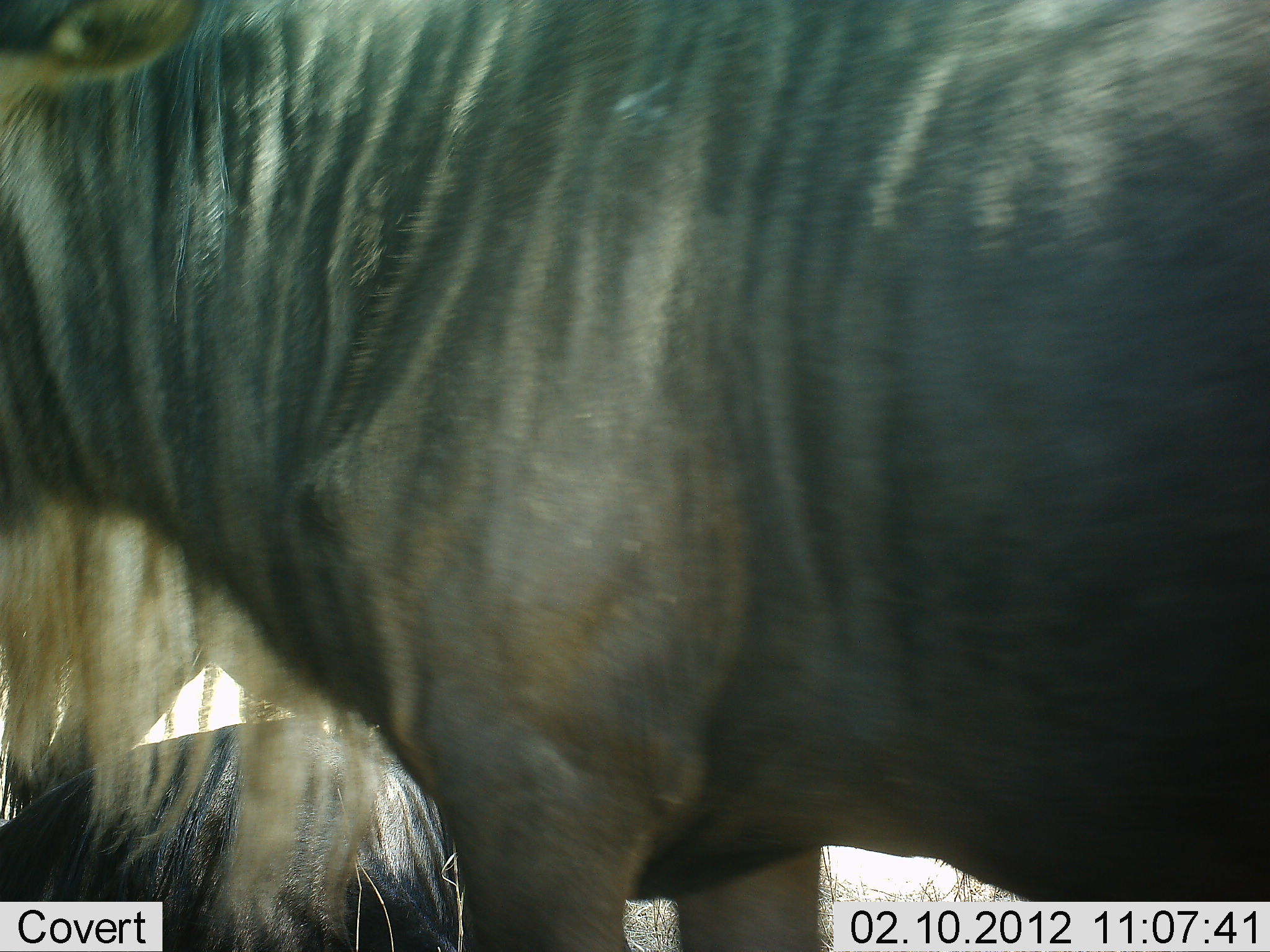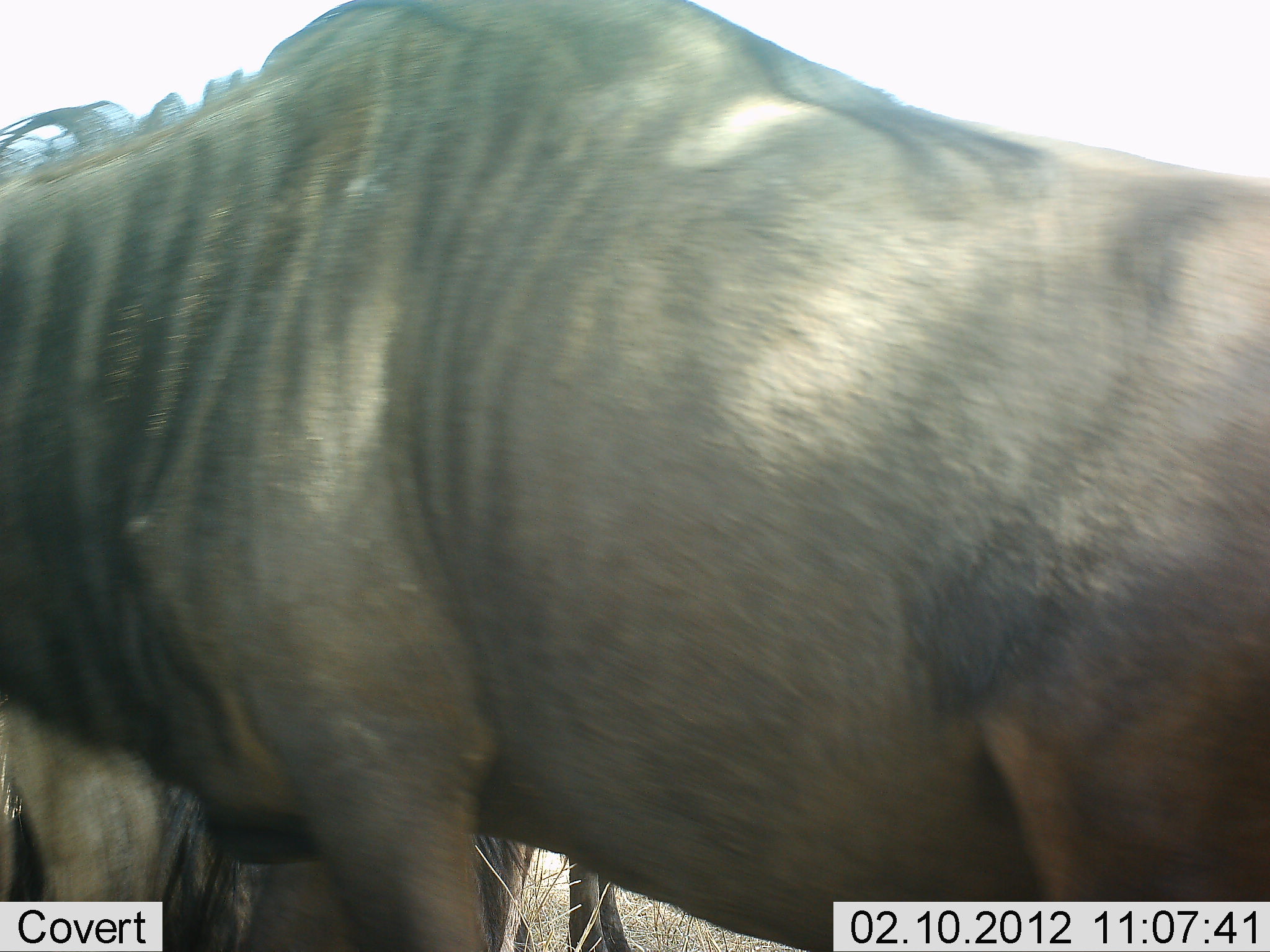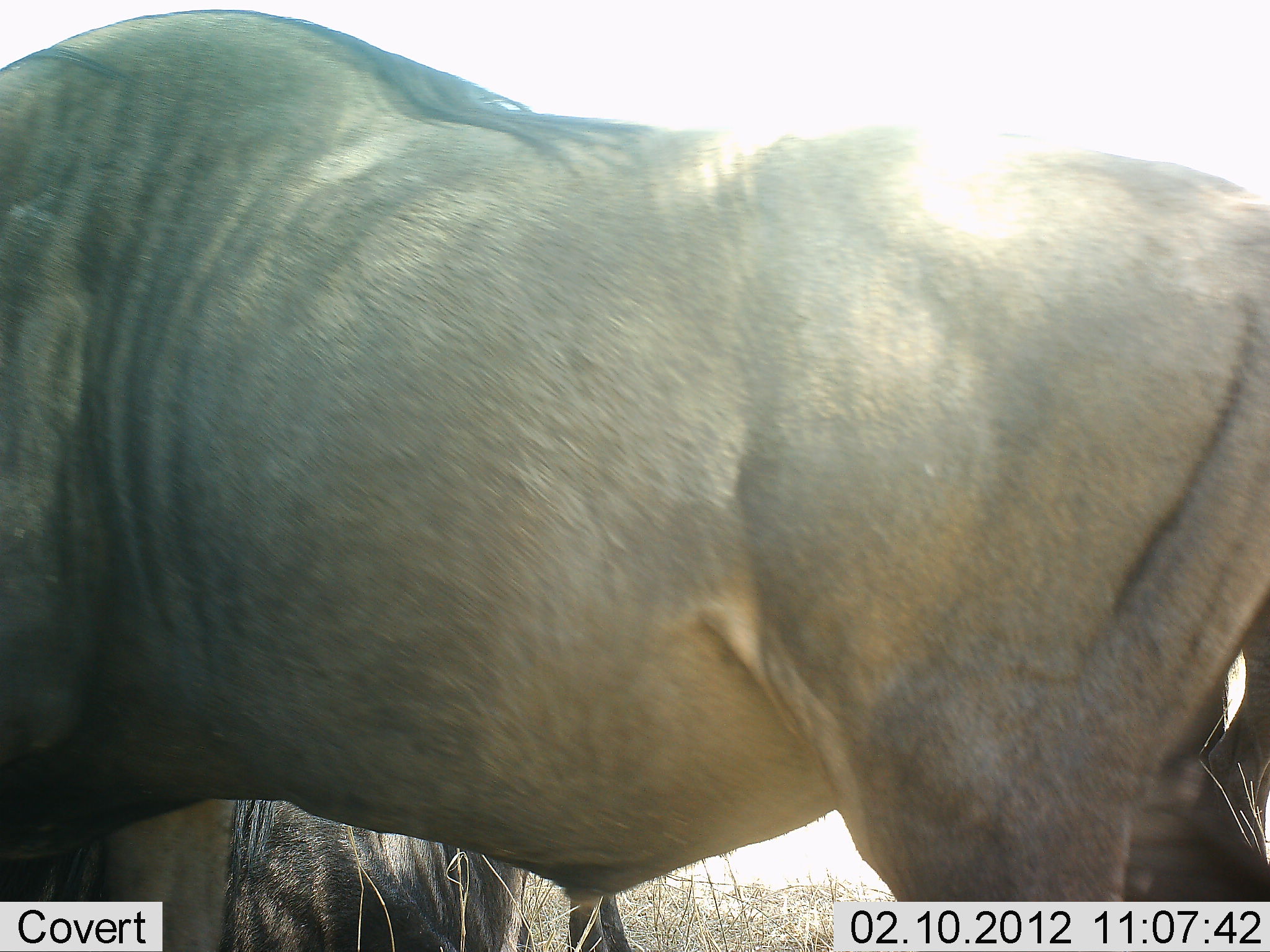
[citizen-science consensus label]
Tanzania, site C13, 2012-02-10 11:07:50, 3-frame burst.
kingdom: Animalia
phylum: Chordata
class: Mammalia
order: Artiodactyla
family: Bovidae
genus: Connochaetes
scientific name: Connochaetes taurinus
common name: blue wildebeest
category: wildebeest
Wildebeest (blue wildebeest) (Connochaetes taurinus), count 2. Behavior (volunteer vote fractions): standing 82%, resting 64%, moving 41%, interacting 0%. Young present (vote fraction): 0%. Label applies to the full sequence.